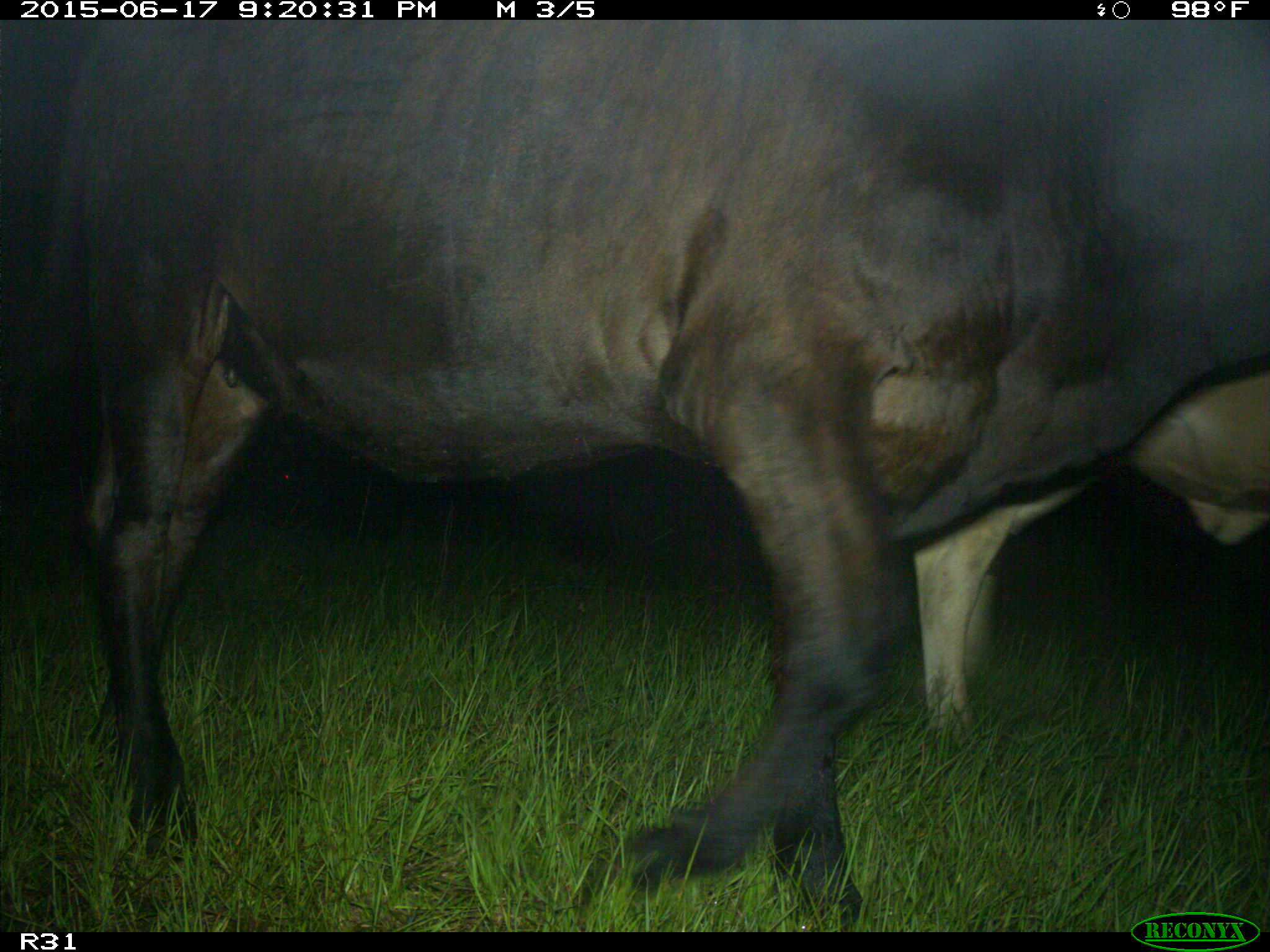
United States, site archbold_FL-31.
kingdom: Animalia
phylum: Chordata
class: Mammalia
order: Artiodactyla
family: Bovidae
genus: Bos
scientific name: Bos taurus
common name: domestic cow